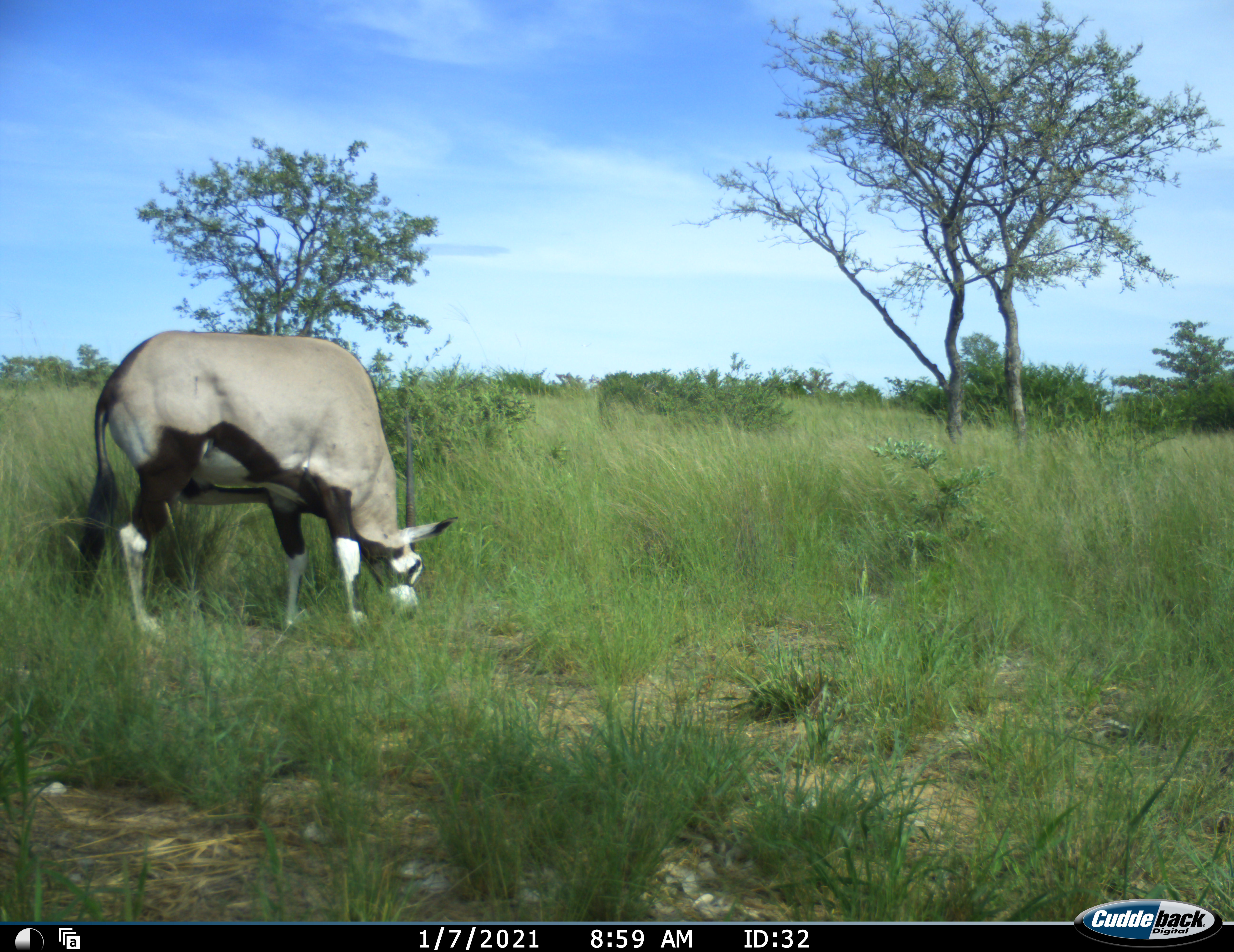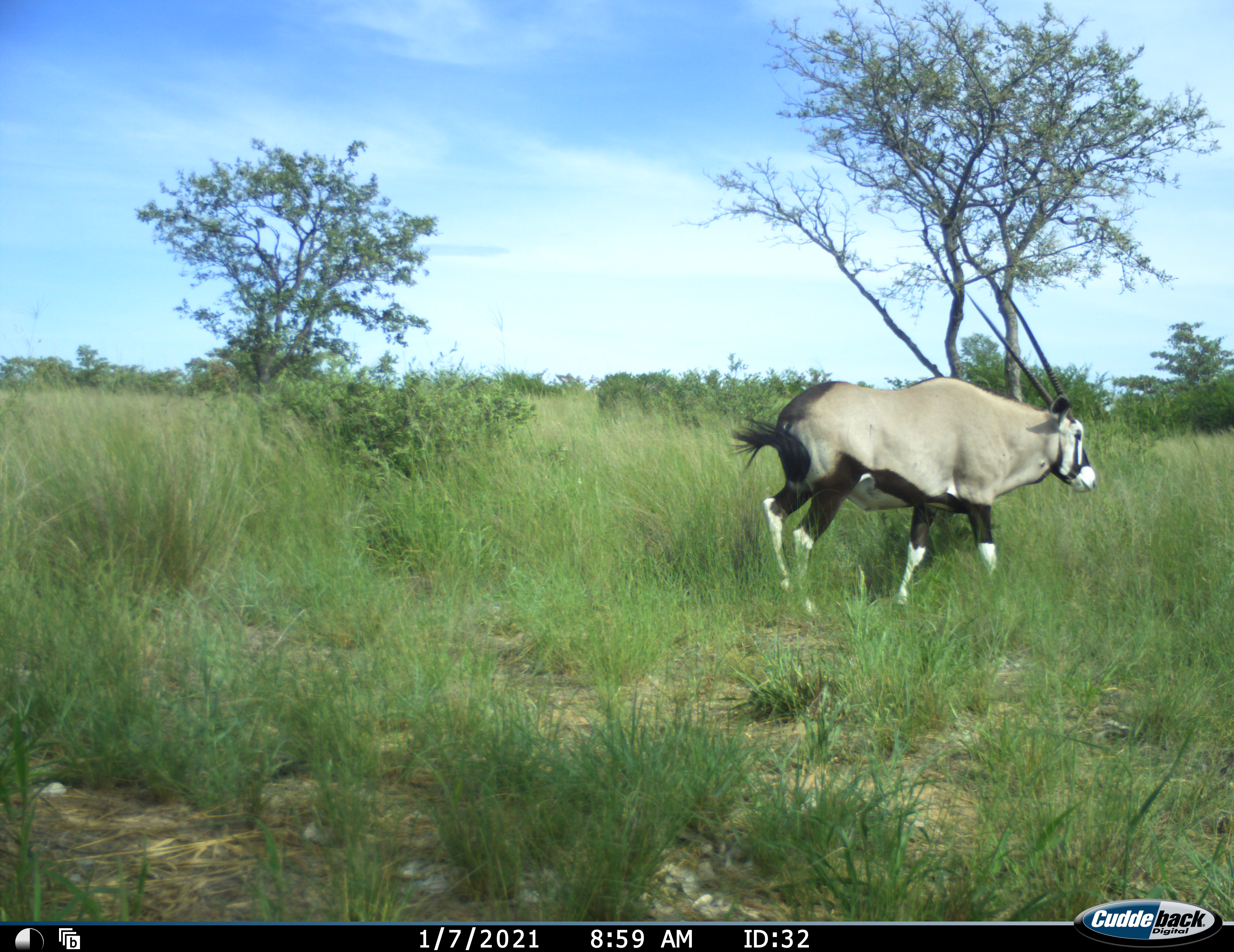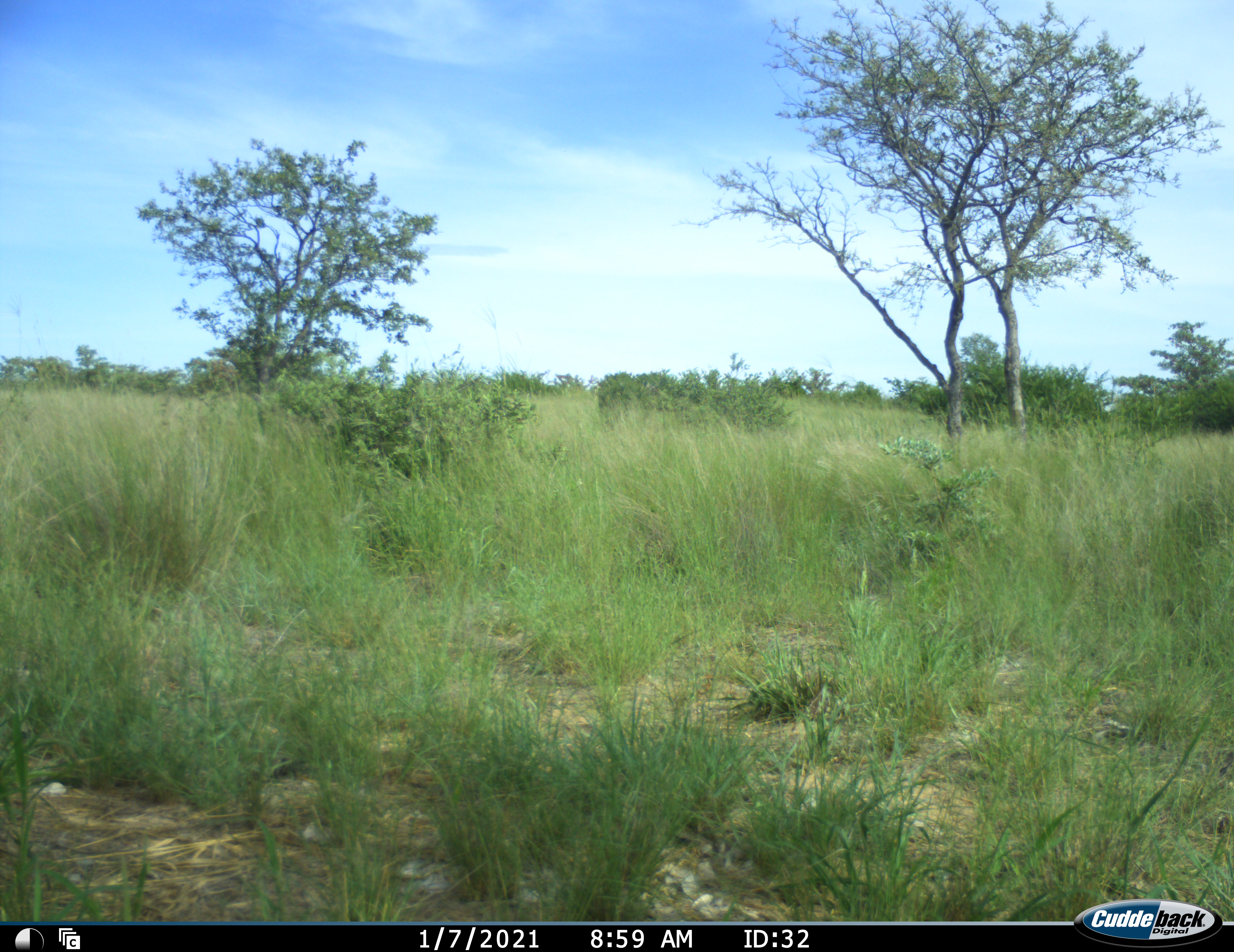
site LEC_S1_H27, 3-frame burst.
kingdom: Animalia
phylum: Chordata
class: Mammalia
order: Artiodactyla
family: Bovidae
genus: Oryx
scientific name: Oryx gazella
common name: gemsbok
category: oryx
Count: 1.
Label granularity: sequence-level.